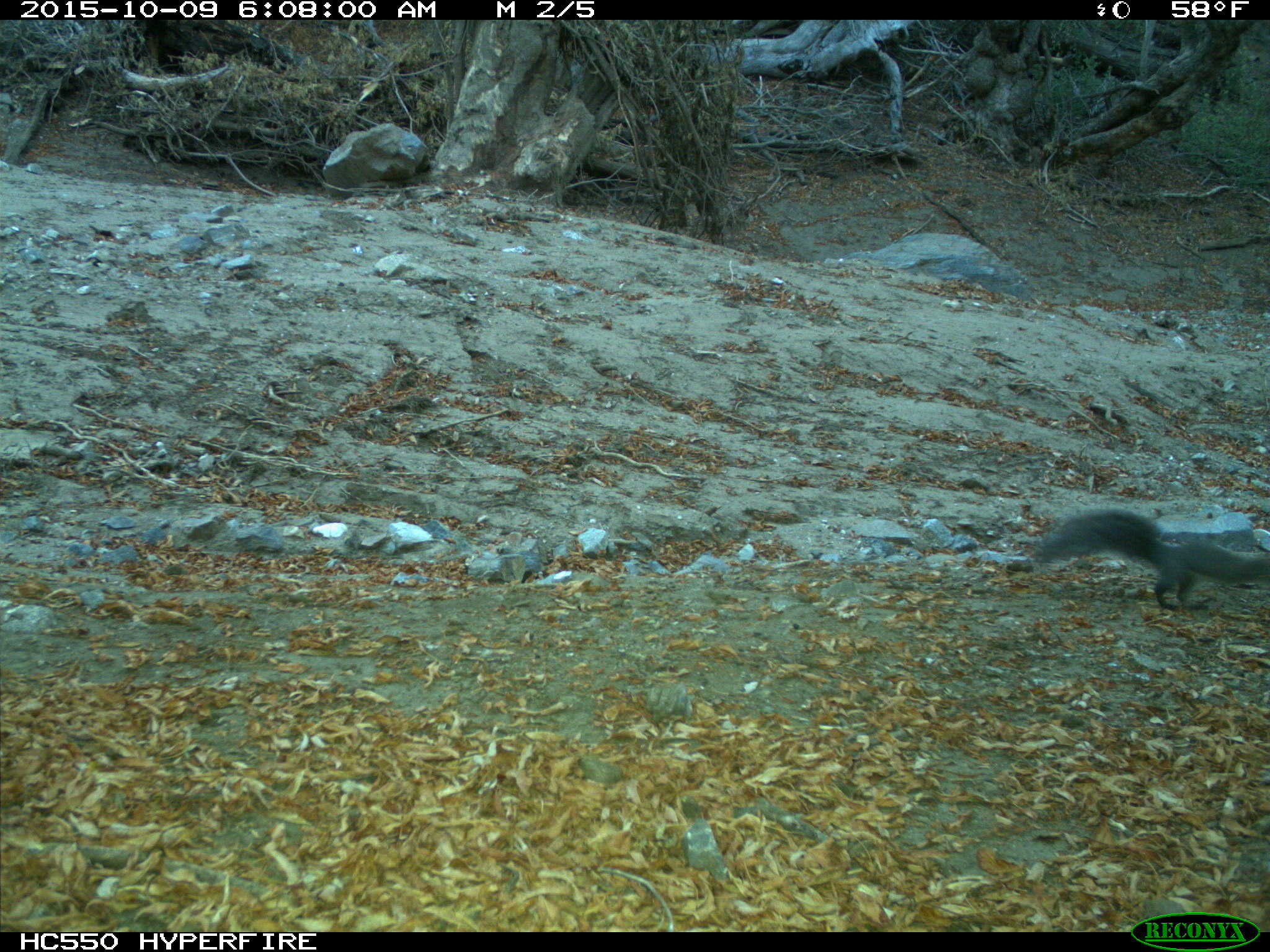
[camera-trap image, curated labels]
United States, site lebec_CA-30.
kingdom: Animalia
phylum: Chordata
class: Mammalia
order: Rodentia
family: Sciuridae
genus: Sciurus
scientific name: Sciurus carolinensis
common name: eastern gray squirrel